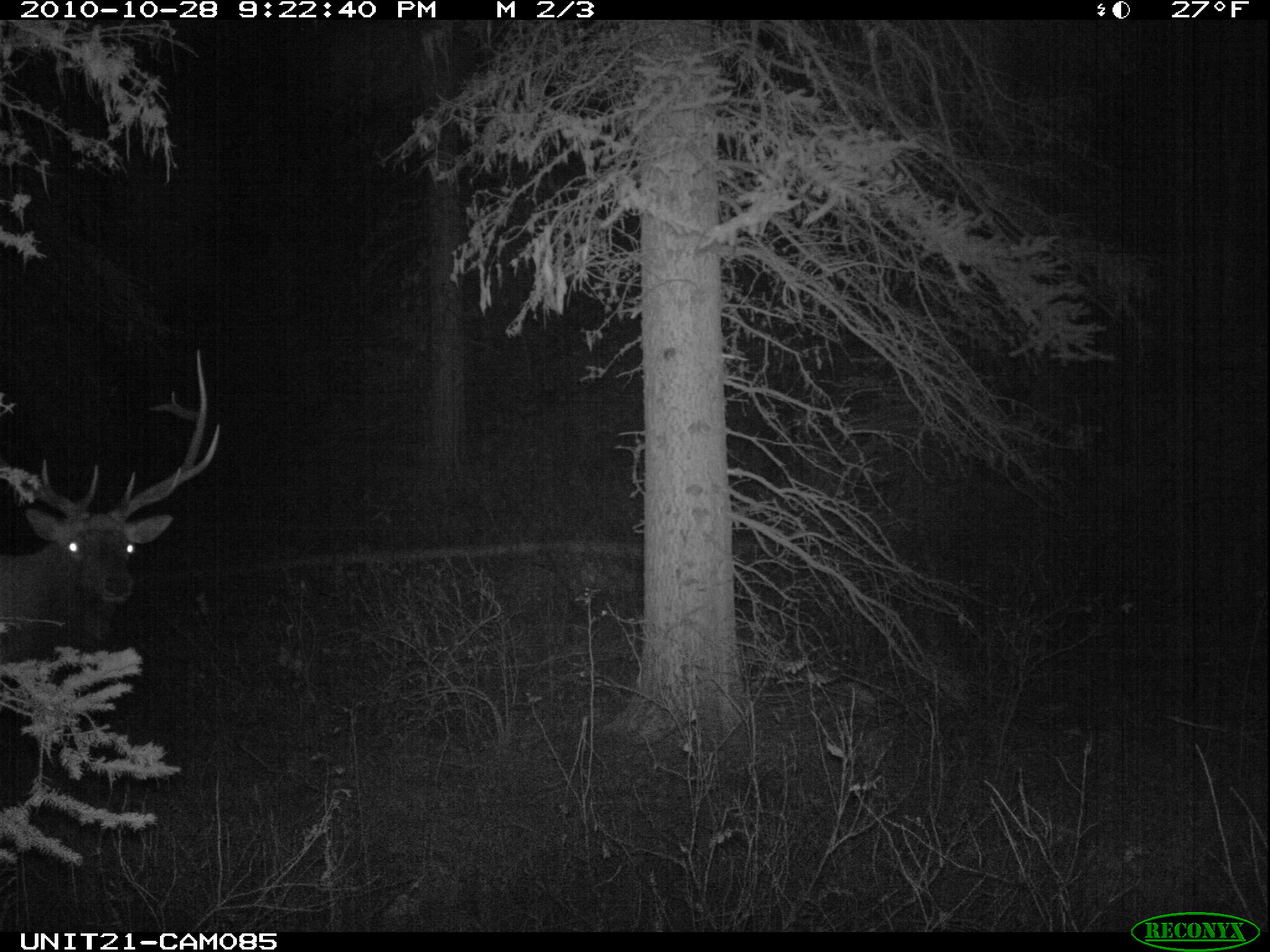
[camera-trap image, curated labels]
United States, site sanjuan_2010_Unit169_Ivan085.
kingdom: Animalia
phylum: Chordata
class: Mammalia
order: Artiodactyla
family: Cervidae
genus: Cervus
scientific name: Cervus elaphus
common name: red deer